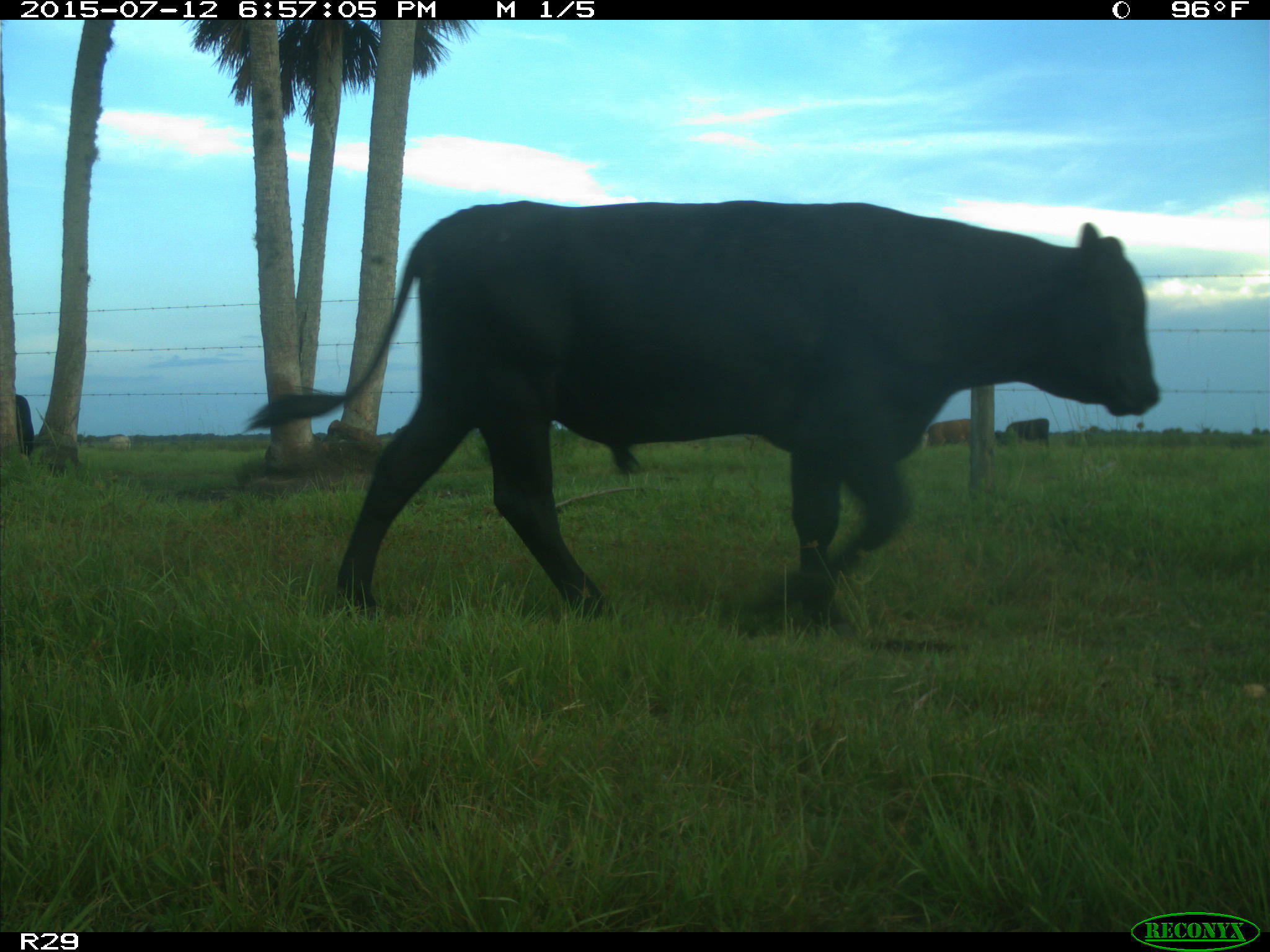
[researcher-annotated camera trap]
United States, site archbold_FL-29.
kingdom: Animalia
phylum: Chordata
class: Mammalia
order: Artiodactyla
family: Bovidae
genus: Bos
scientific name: Bos taurus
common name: domestic cow